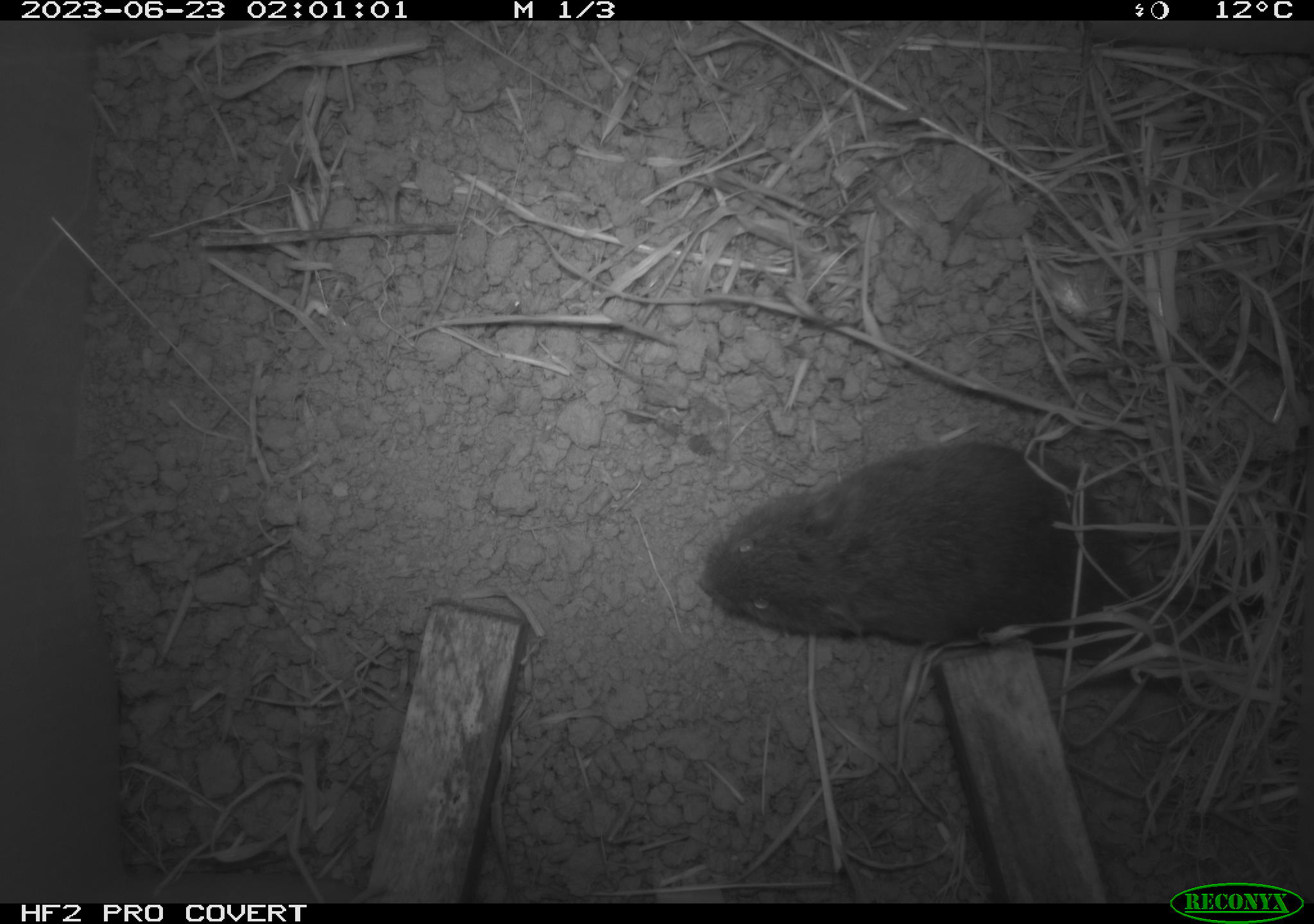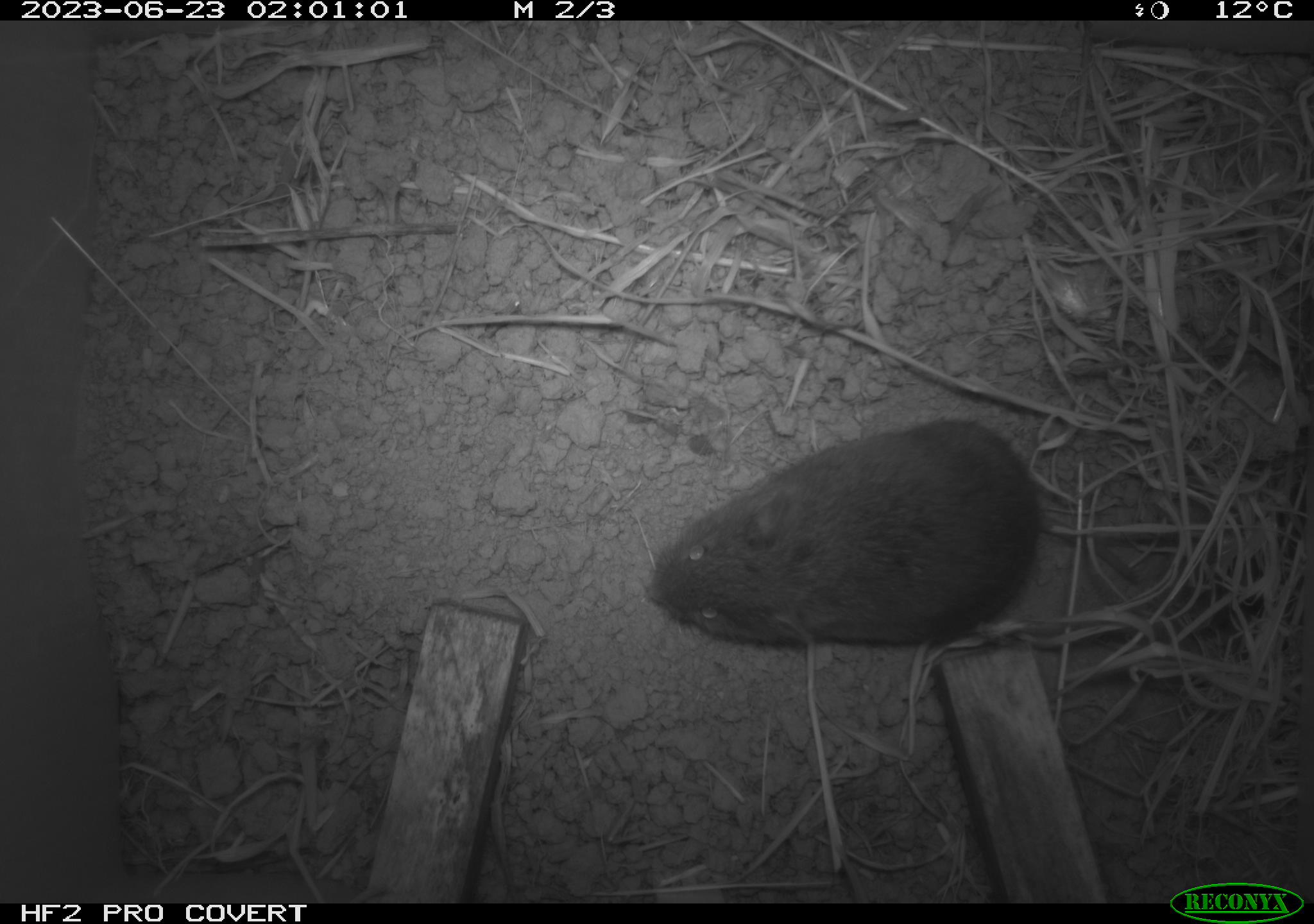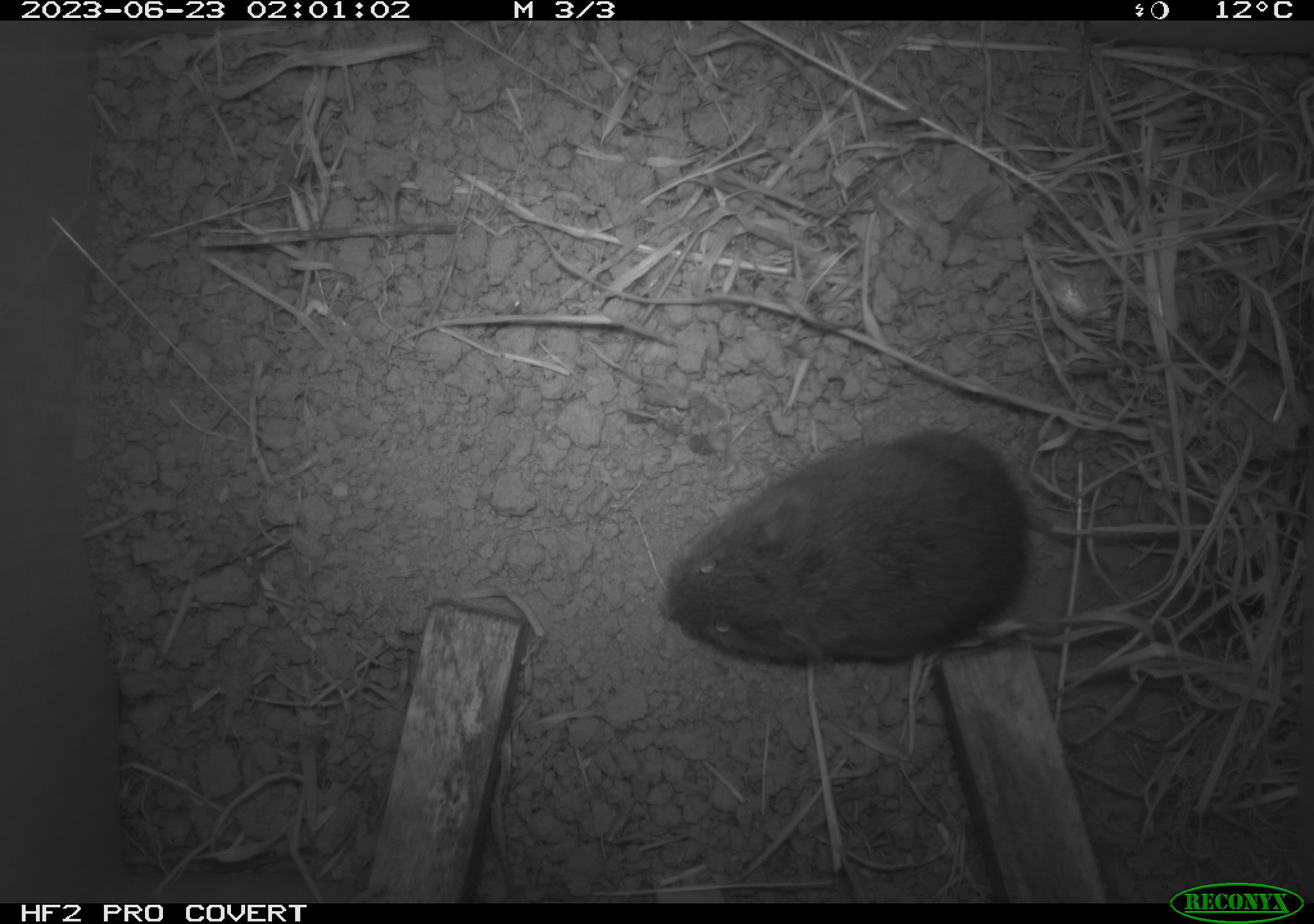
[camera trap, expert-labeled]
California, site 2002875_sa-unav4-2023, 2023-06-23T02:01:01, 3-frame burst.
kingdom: Animalia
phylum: Chordata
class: Mammalia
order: Rodentia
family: Cricetidae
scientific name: Arvicolinae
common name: voles, lemmings, and muskrats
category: arvicolinae subfamily